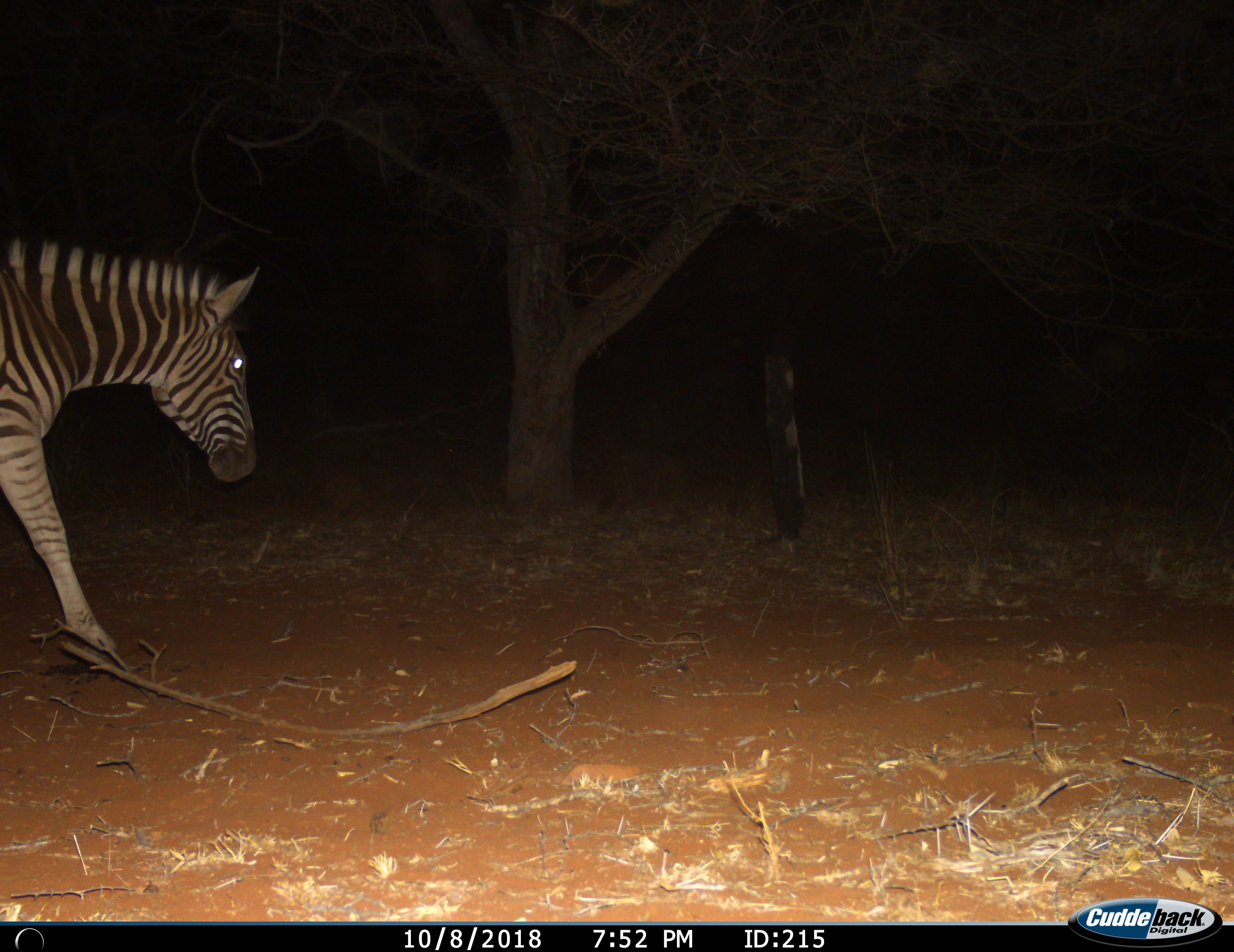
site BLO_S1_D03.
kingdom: Animalia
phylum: Chordata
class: Mammalia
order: Perissodactyla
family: Equidae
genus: Equus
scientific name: Equus quagga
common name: plains zebra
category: zebraplains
Zebraplains (plains zebra) (Equus quagga), count 1. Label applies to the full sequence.